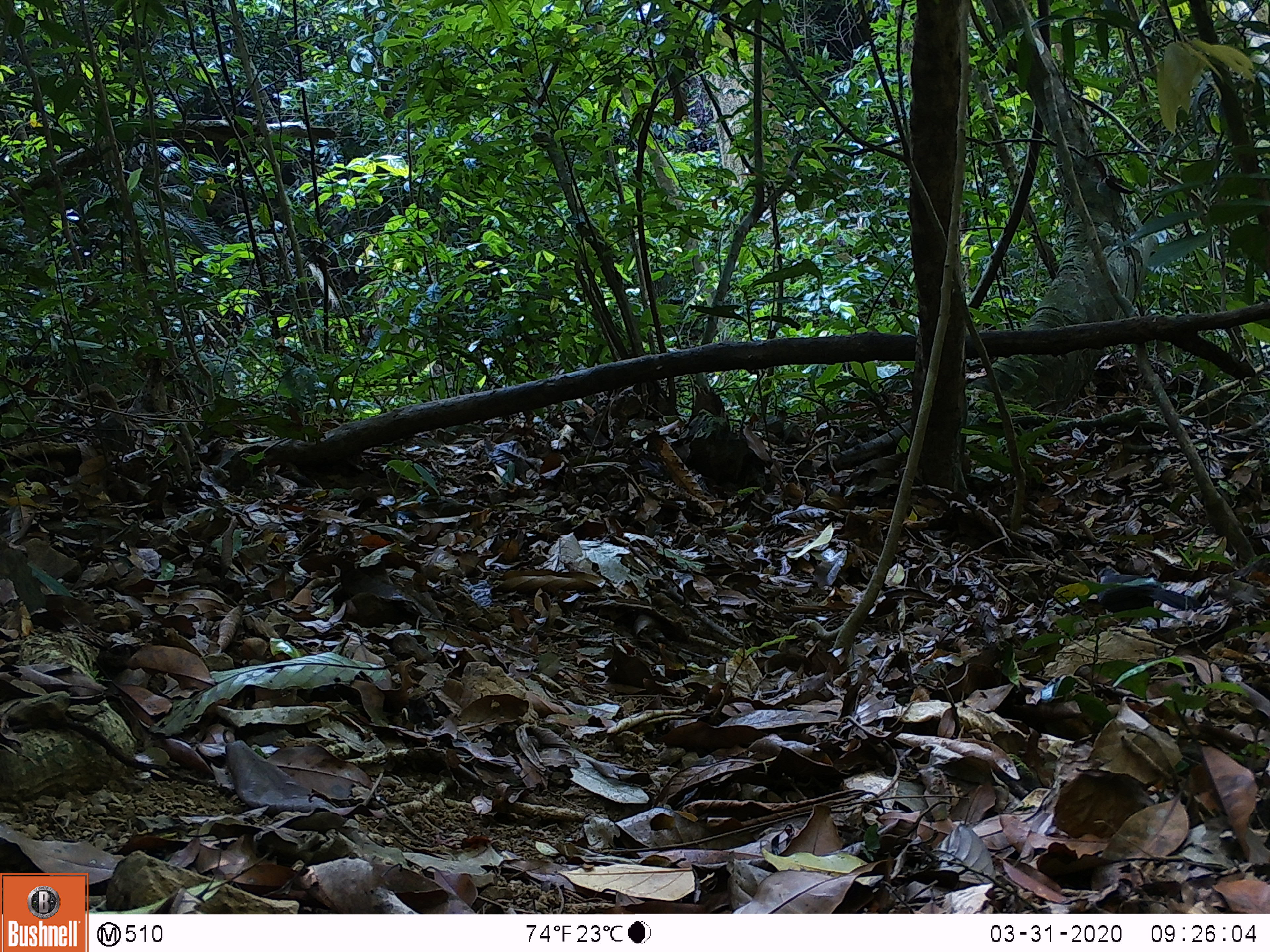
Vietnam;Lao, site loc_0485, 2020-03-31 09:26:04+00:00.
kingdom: Animalia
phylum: Chordata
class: Aves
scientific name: Aves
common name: bird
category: unidentified bird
Unidentified bird (bird) (Aves). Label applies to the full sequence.